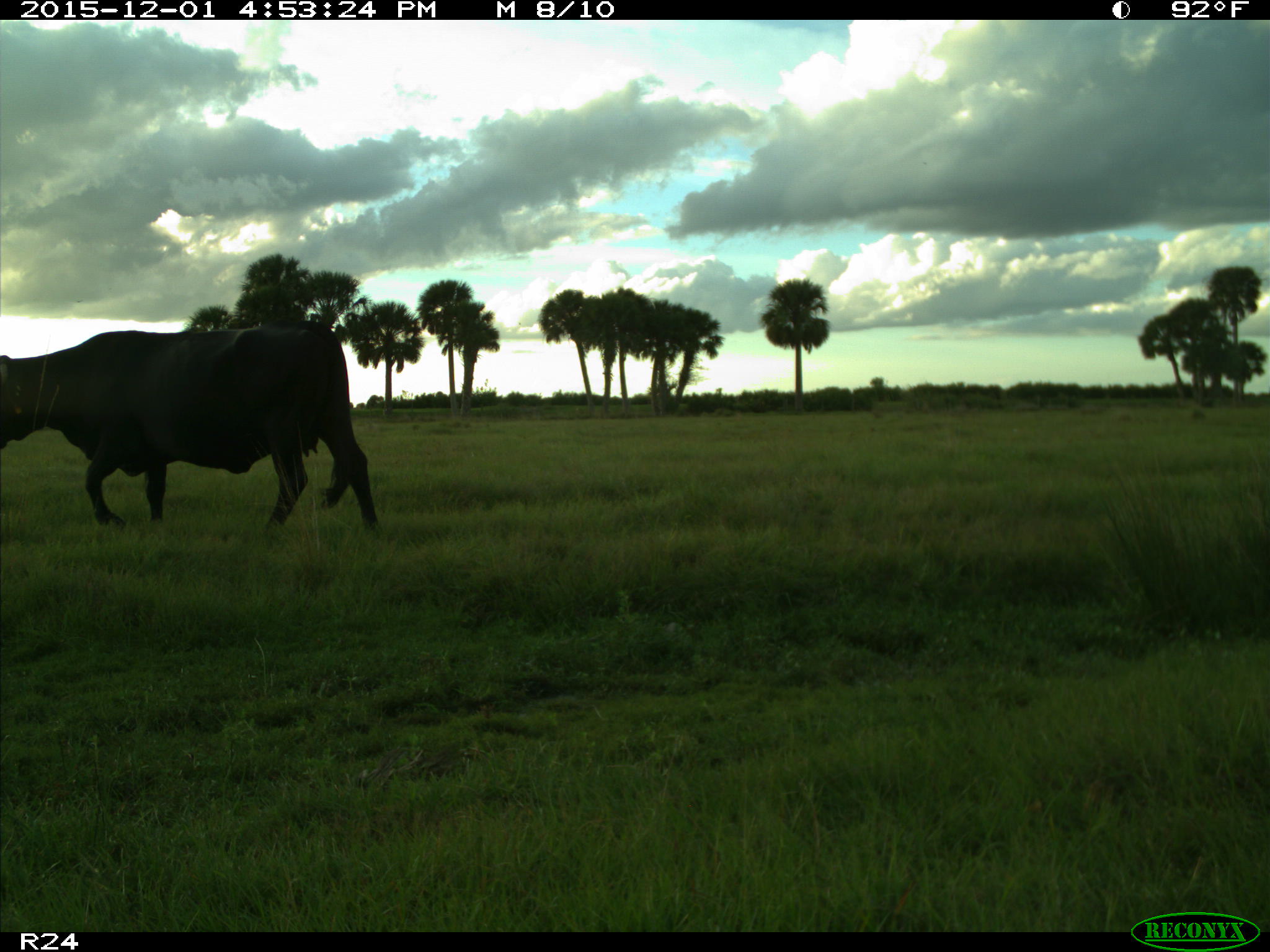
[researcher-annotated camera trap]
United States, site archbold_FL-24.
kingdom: Animalia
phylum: Chordata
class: Mammalia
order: Artiodactyla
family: Bovidae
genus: Bos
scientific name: Bos taurus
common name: domestic cow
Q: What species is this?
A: Bos taurus (domestic cow).